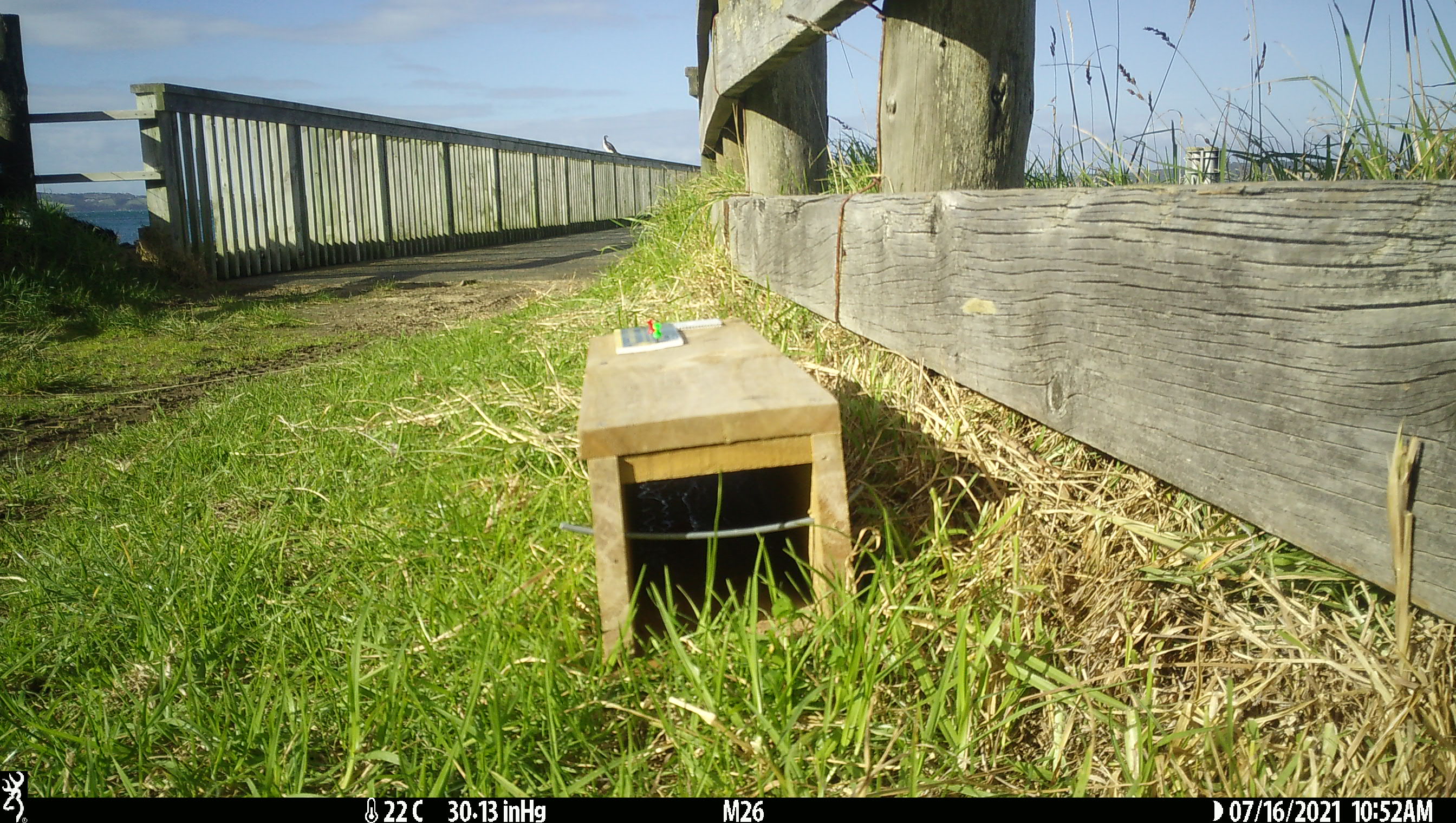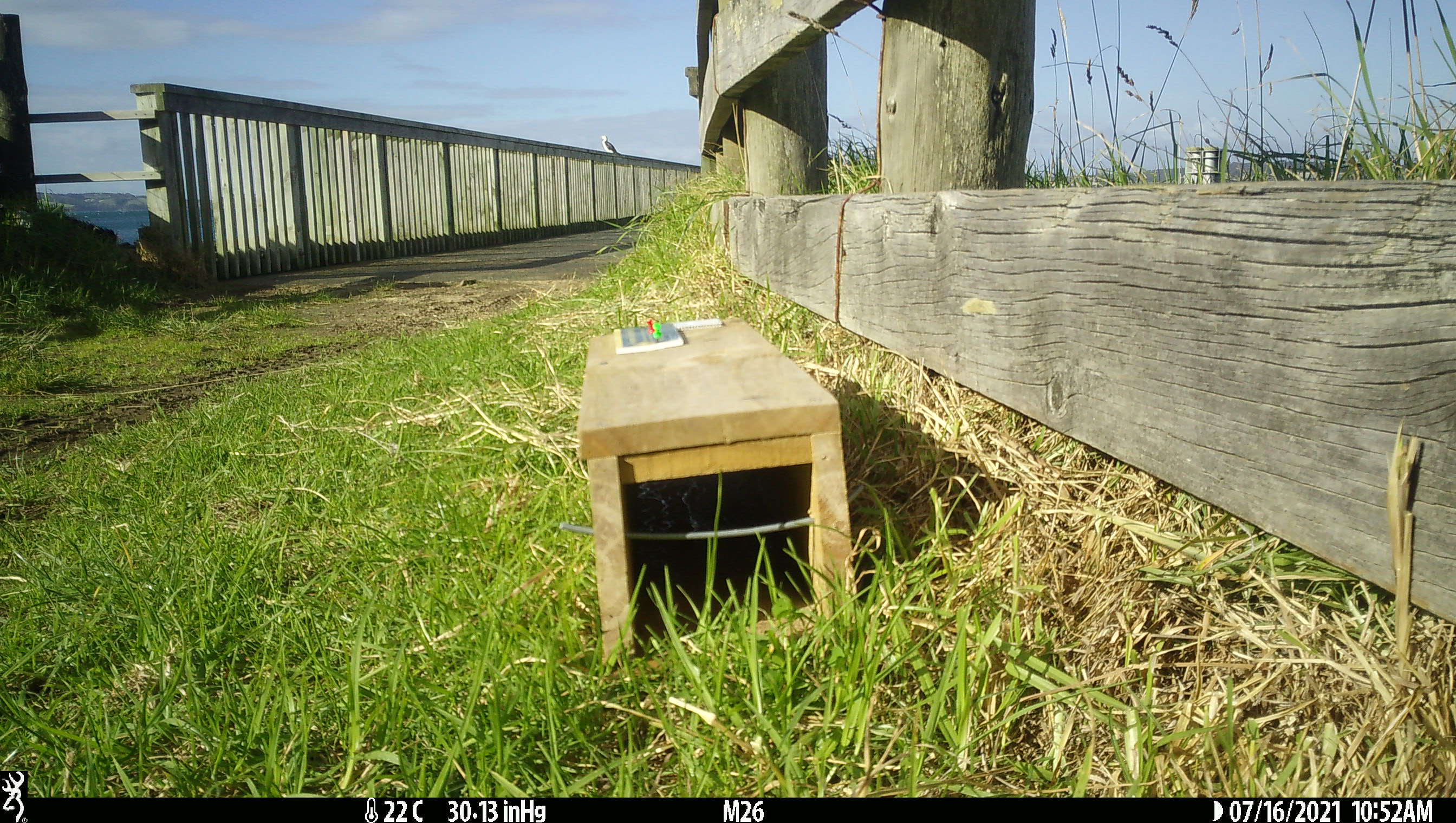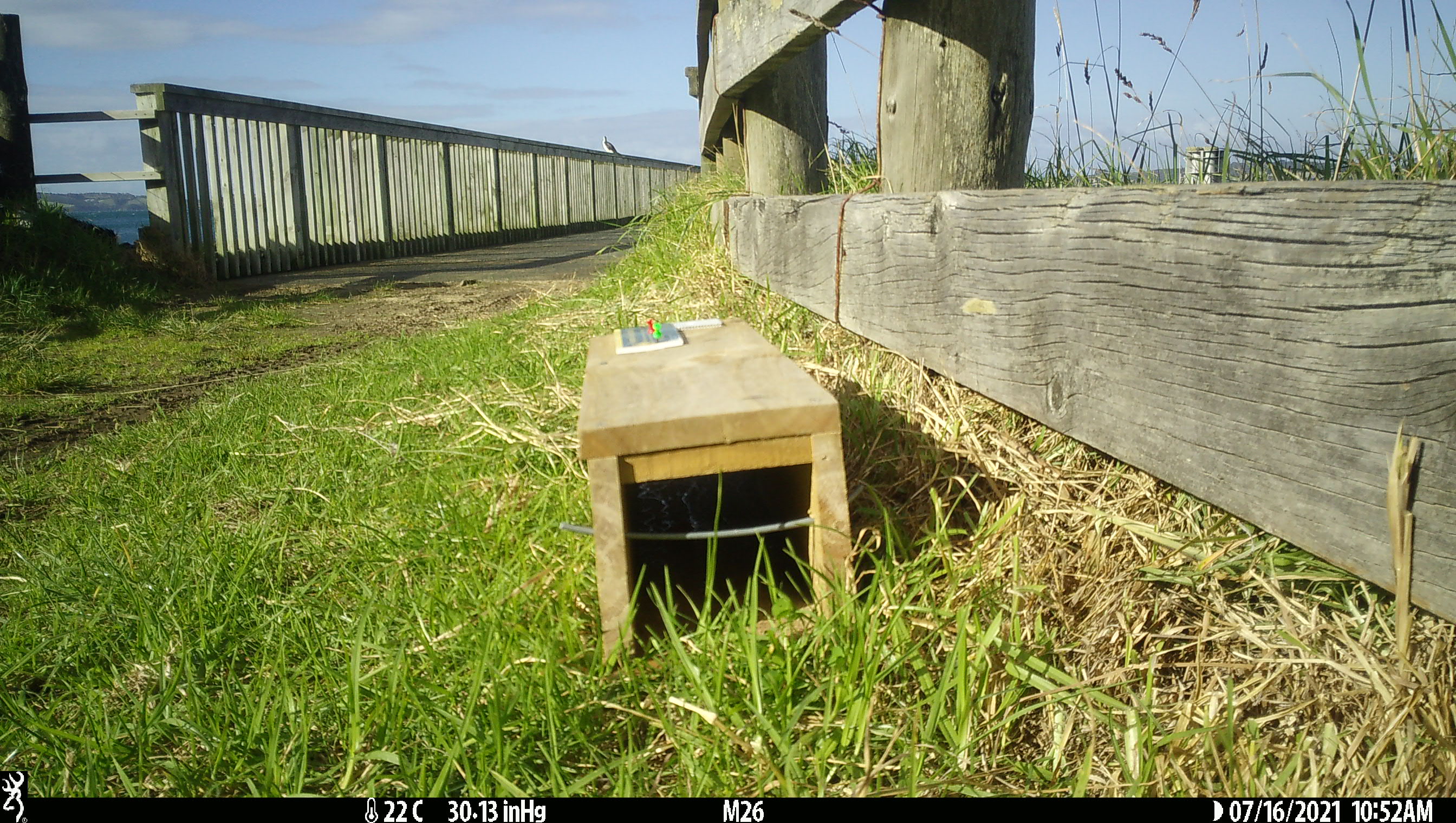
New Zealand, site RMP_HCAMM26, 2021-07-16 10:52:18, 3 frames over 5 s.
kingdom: Animalia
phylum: Chordata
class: Aves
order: Suliformes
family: Phalacrocoracidae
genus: Gulosus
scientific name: Gulosus aristotelis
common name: common shag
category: shag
Shag (common shag) (Gulosus aristotelis).